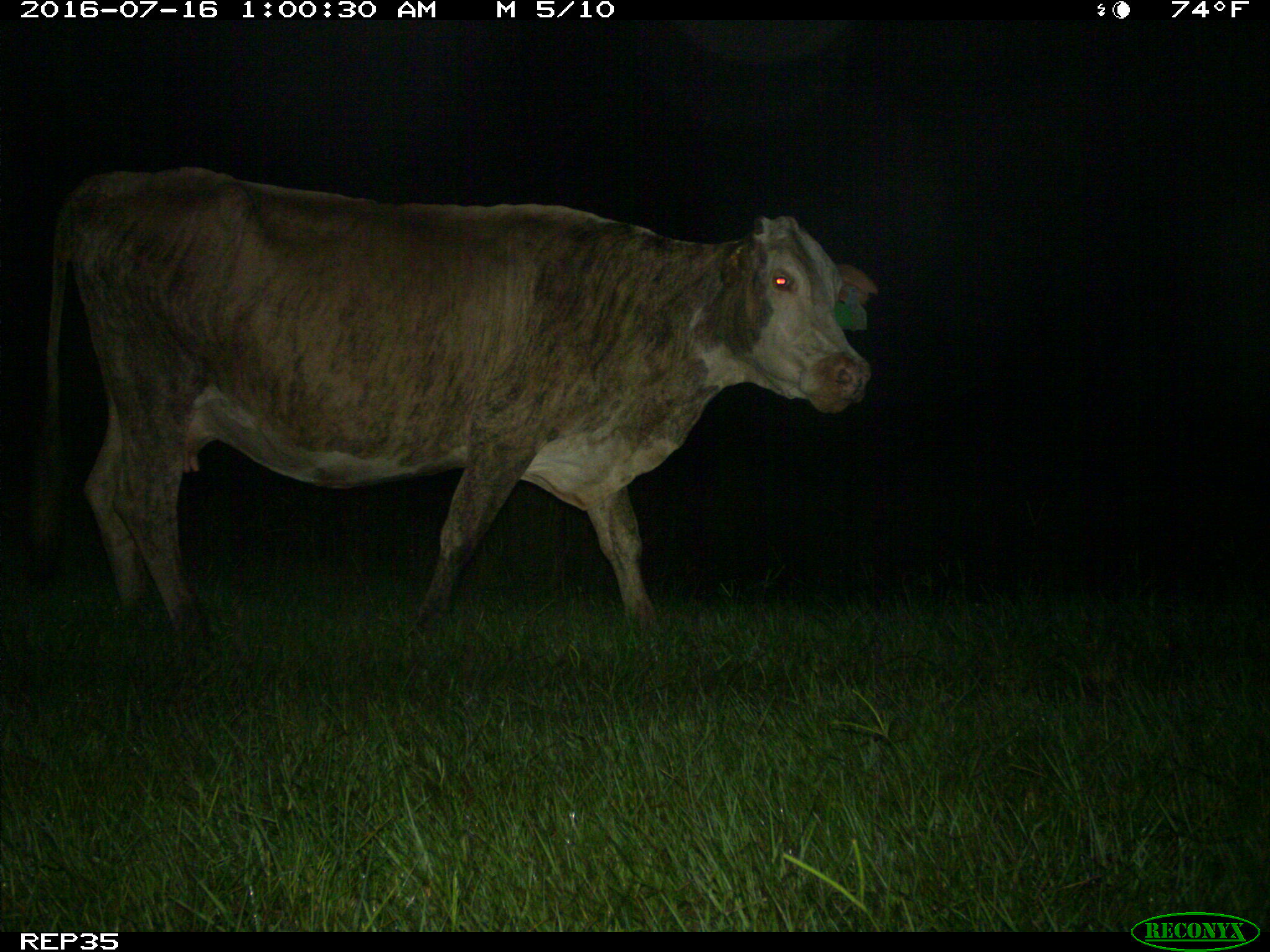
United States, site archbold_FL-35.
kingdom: Animalia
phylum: Chordata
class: Mammalia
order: Artiodactyla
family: Bovidae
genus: Bos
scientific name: Bos taurus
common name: domestic cow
Bos taurus (domestic cow).